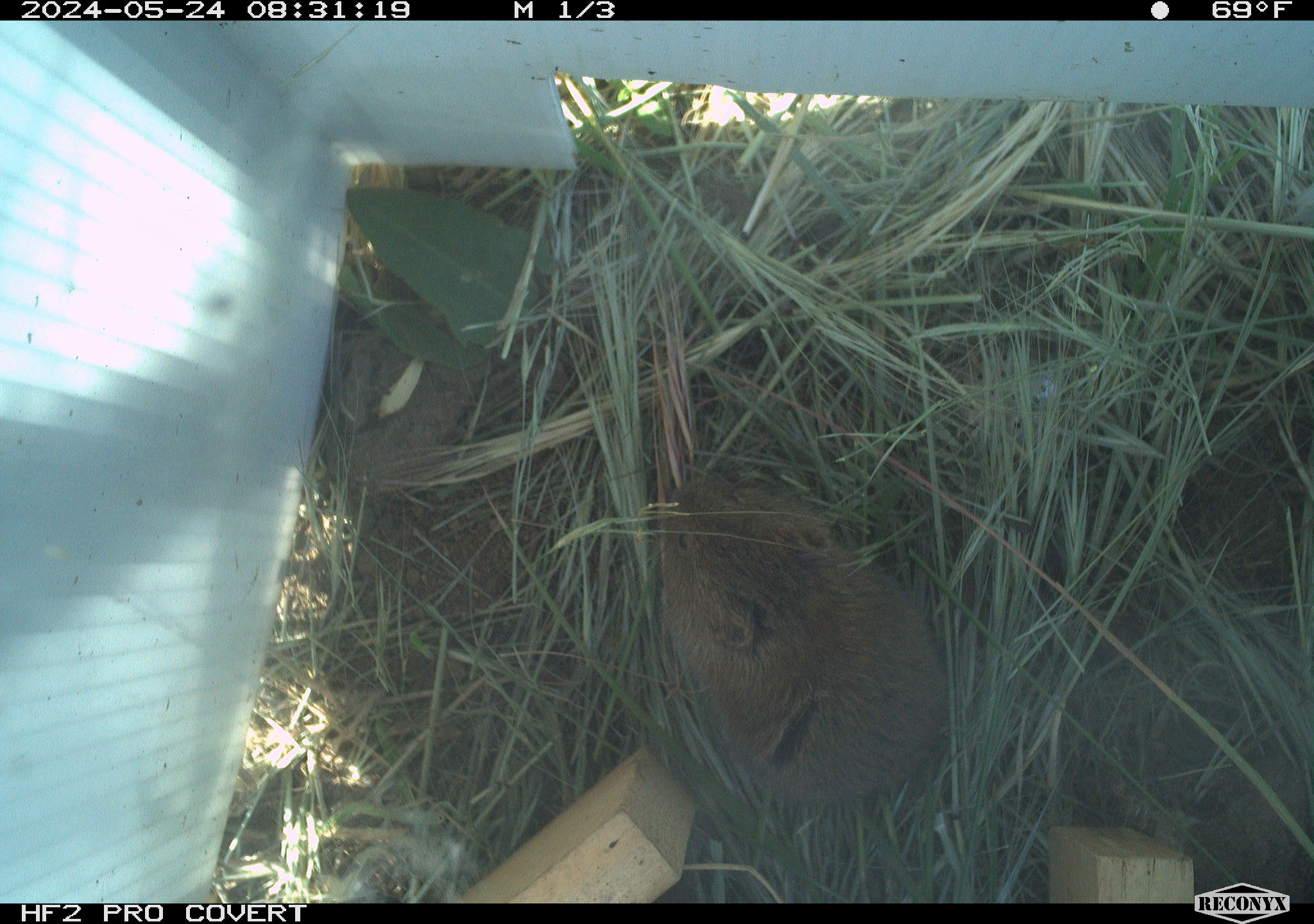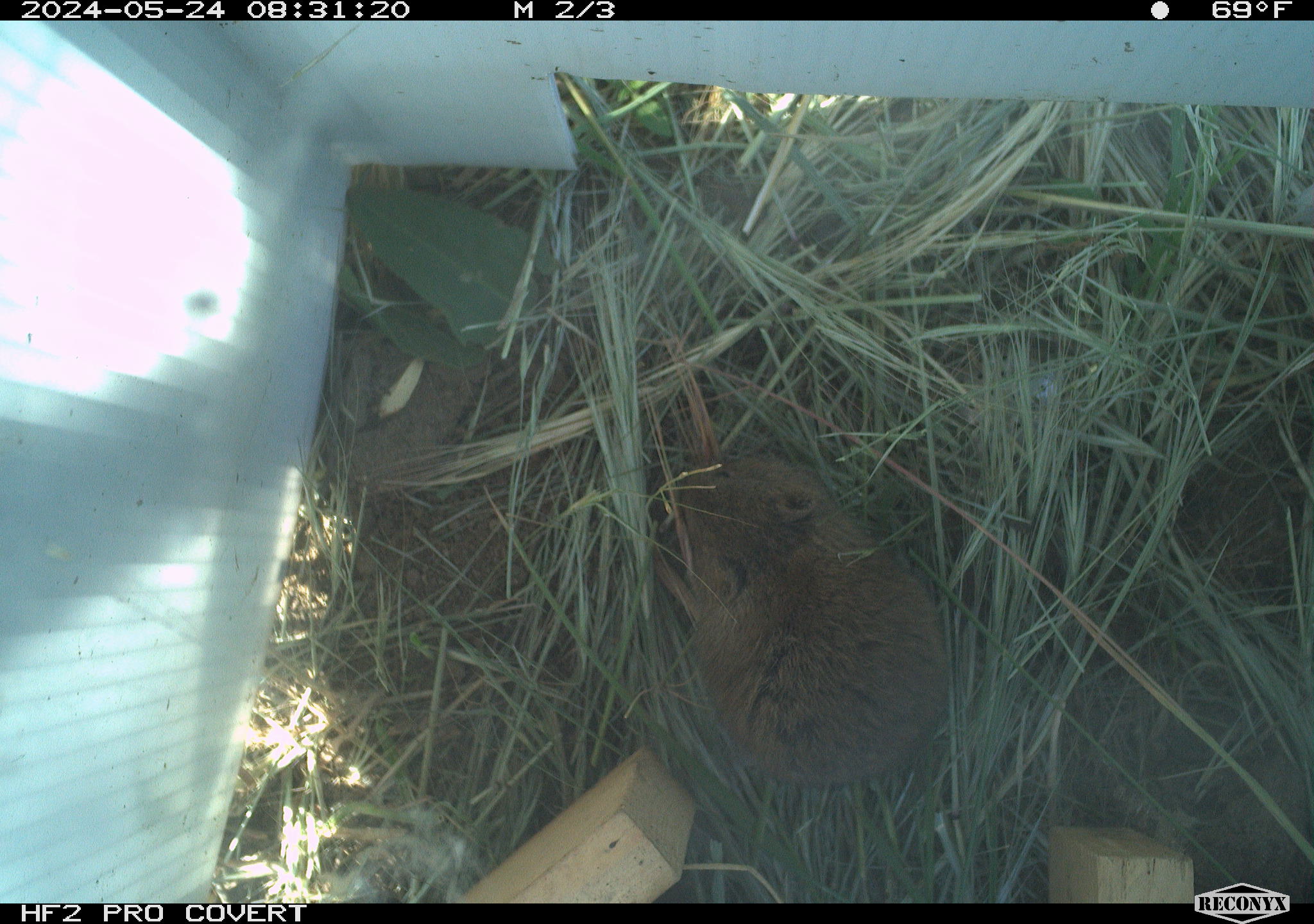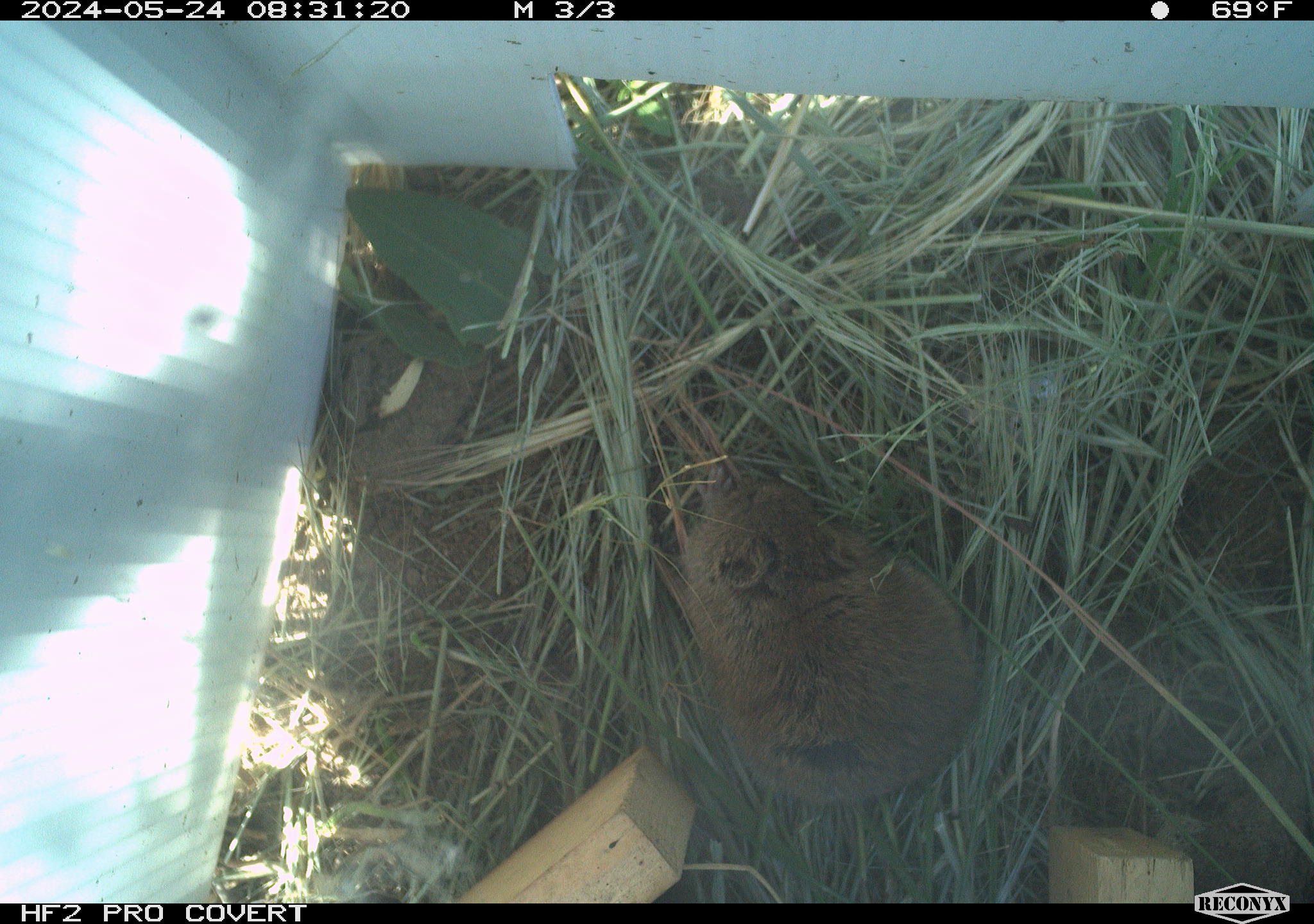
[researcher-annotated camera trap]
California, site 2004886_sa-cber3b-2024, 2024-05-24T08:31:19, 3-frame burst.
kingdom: Animalia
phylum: Chordata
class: Mammalia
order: Rodentia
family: Cricetidae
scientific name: Arvicolinae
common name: voles, lemmings, and muskrats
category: arvicolinae subfamily